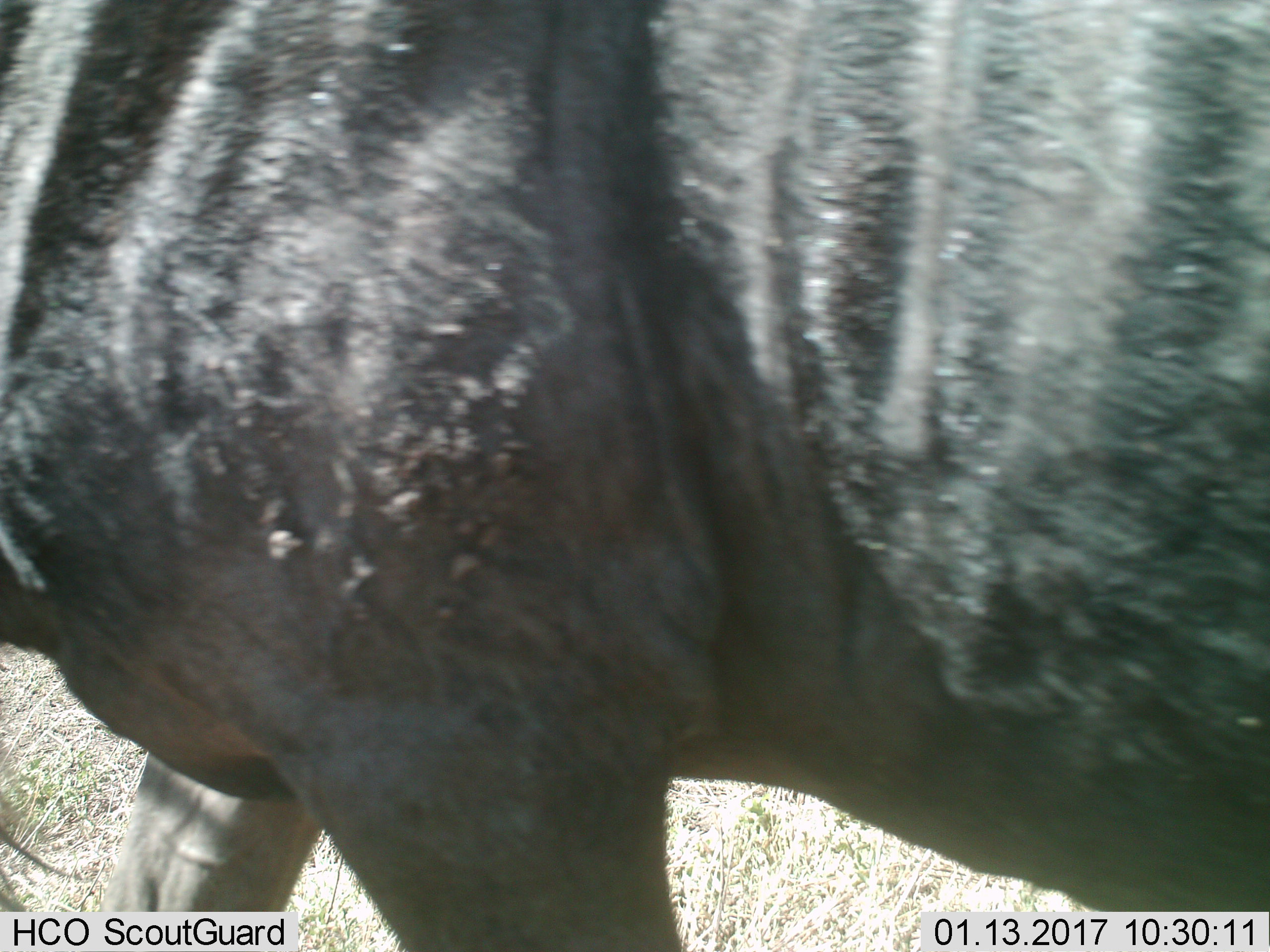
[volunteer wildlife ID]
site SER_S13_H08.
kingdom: Animalia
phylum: Chordata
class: Mammalia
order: Artiodactyla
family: Bovidae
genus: Connochaetes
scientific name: Connochaetes taurinus taurinus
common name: blue wildebeest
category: wildebeestblue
Wildebeestblue (blue wildebeest) (Connochaetes taurinus taurinus), count 1. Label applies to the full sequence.